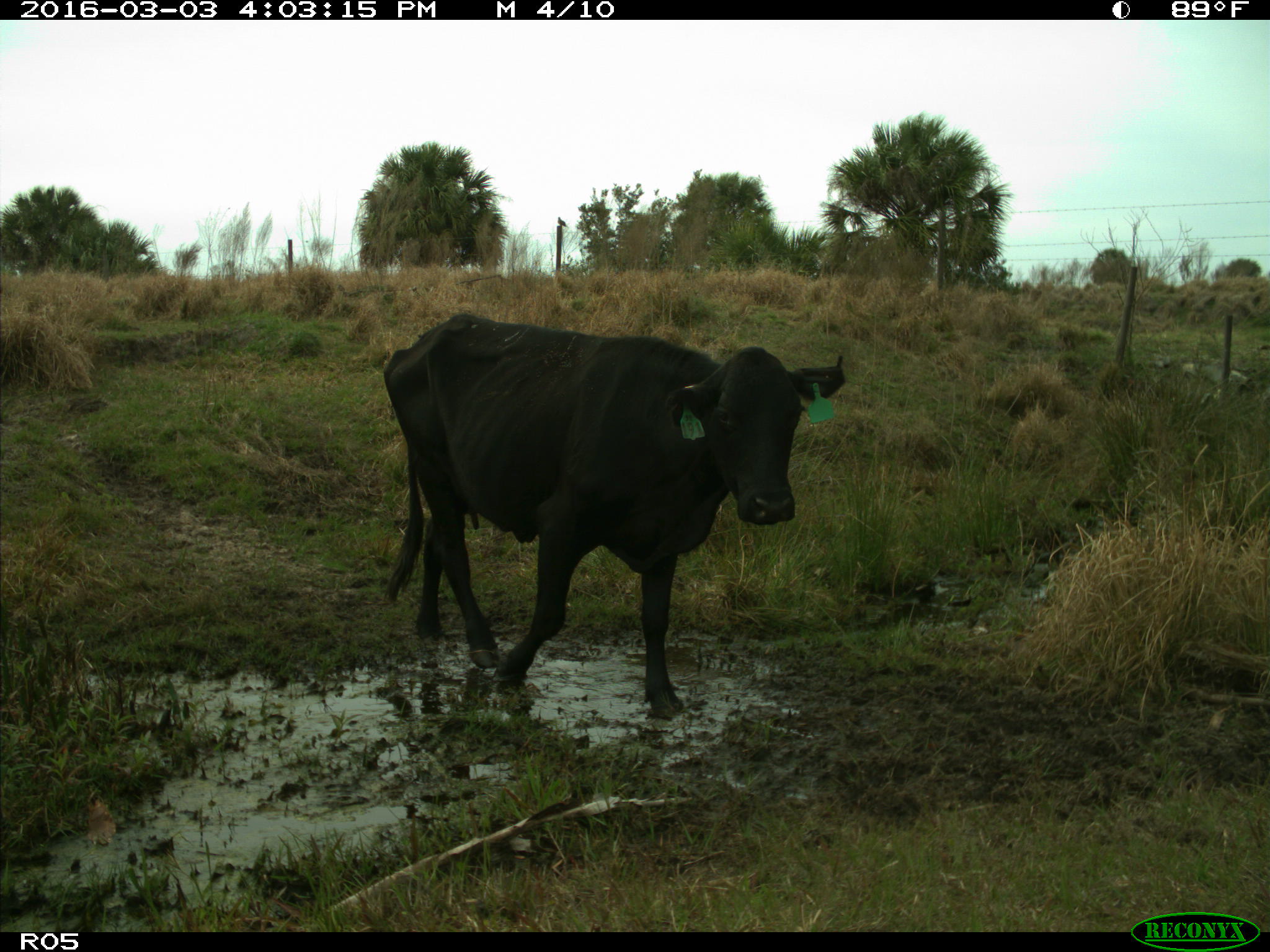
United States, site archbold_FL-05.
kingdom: Animalia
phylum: Chordata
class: Mammalia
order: Artiodactyla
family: Bovidae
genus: Bos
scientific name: Bos taurus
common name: domestic cow